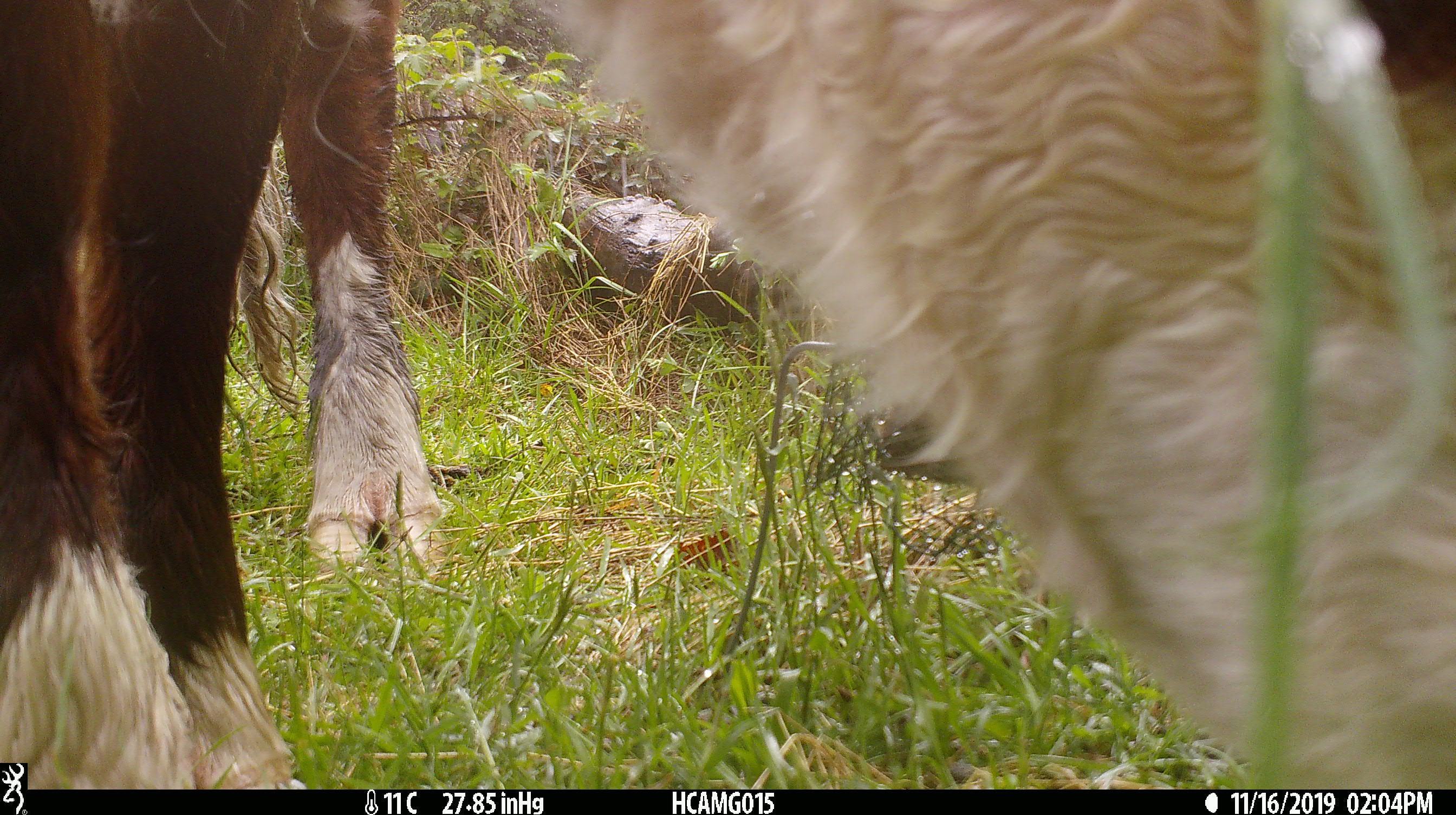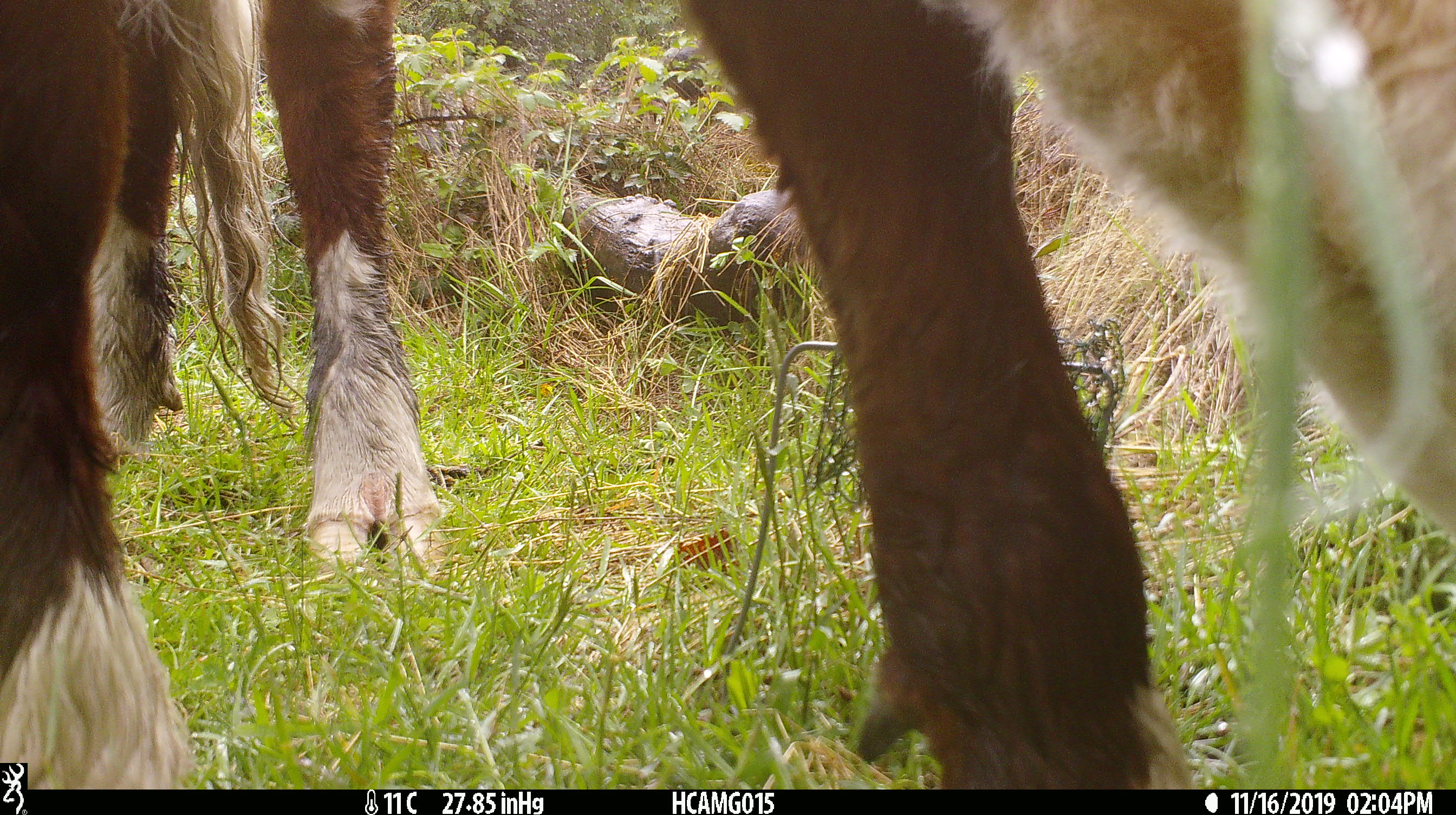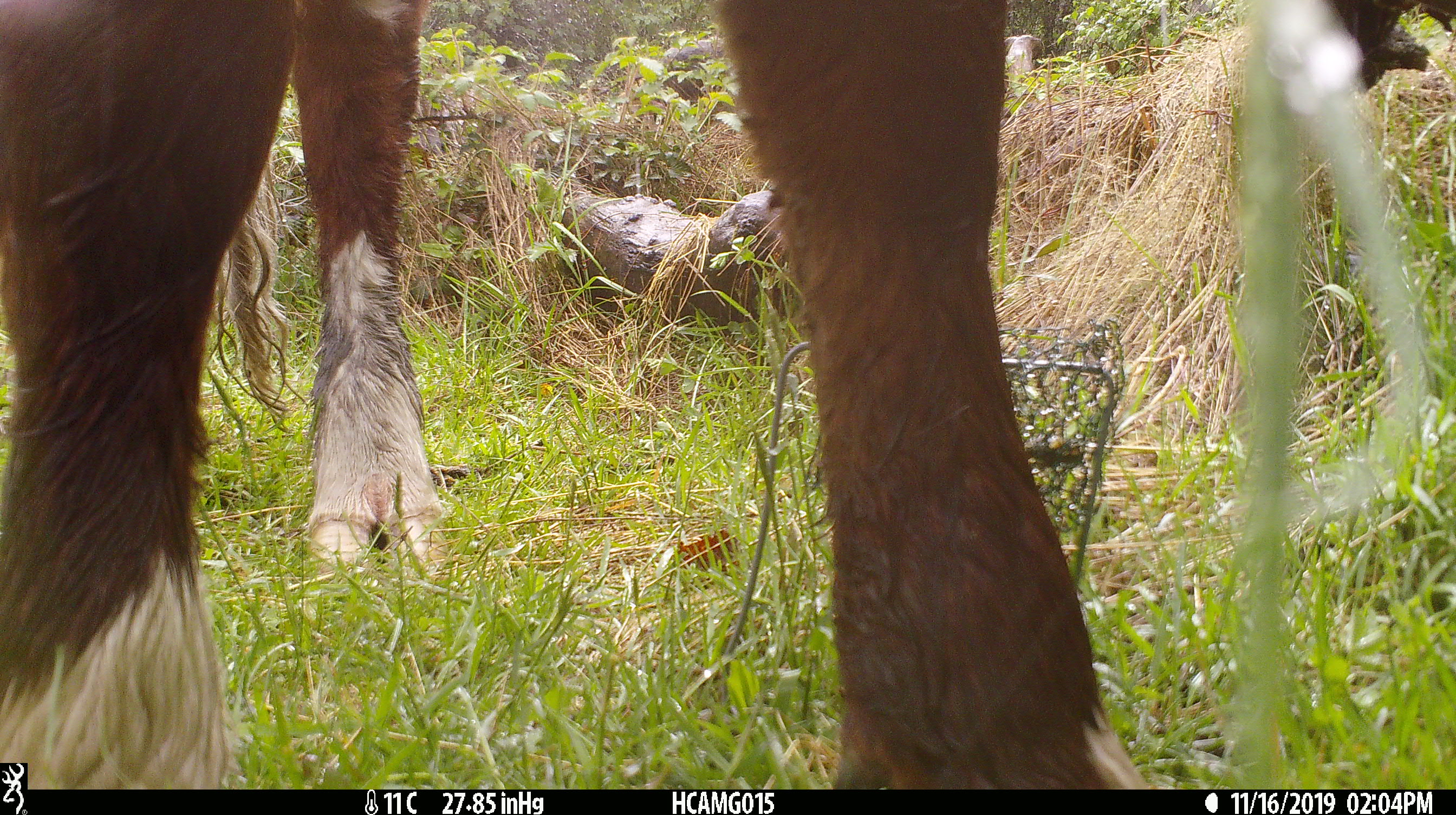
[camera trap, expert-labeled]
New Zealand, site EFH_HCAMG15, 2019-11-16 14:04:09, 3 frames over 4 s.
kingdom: Animalia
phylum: Chordata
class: Mammalia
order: Artiodactyla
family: Bovidae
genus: Bos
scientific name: Bos taurus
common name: domestic cow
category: cow